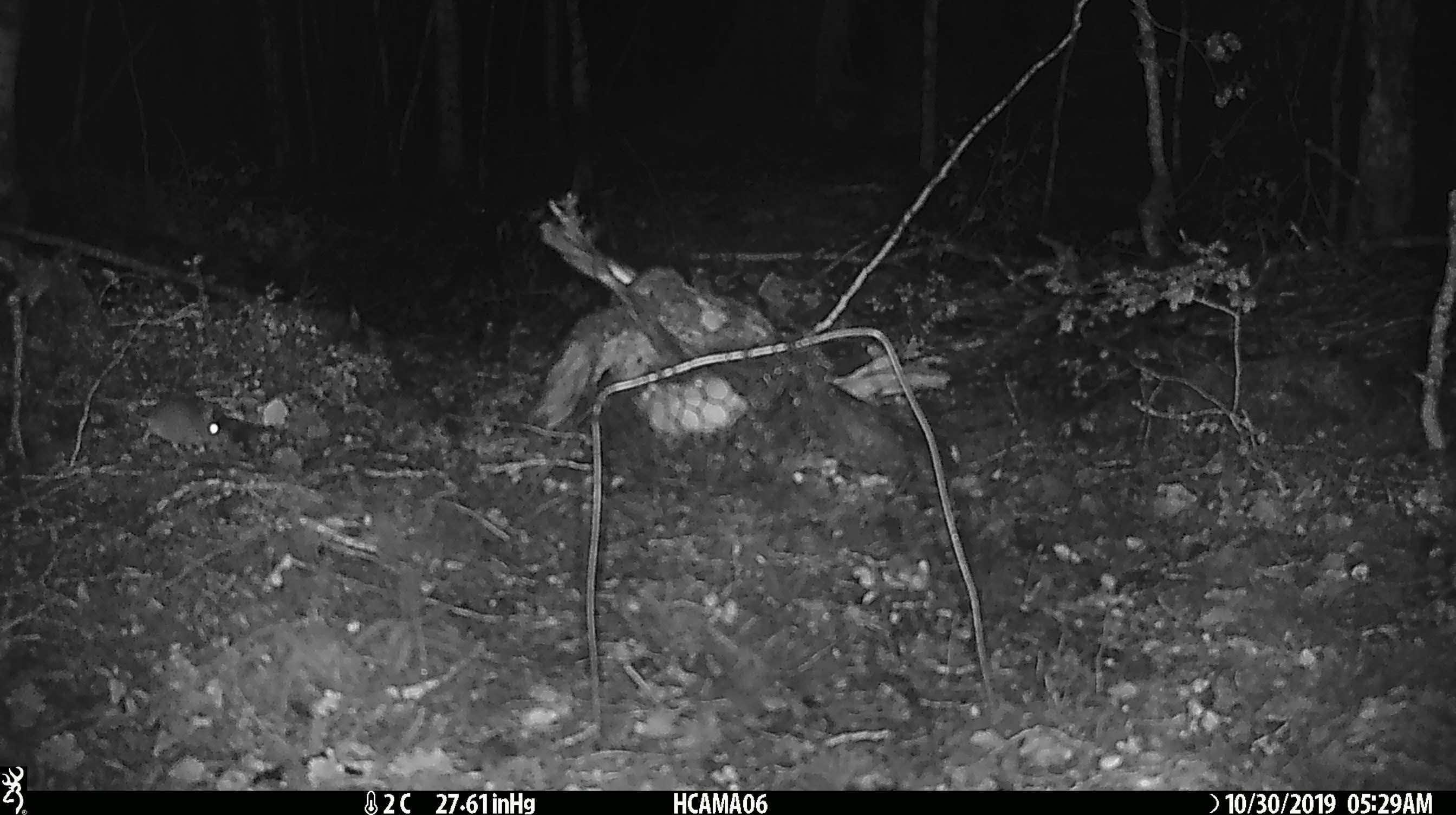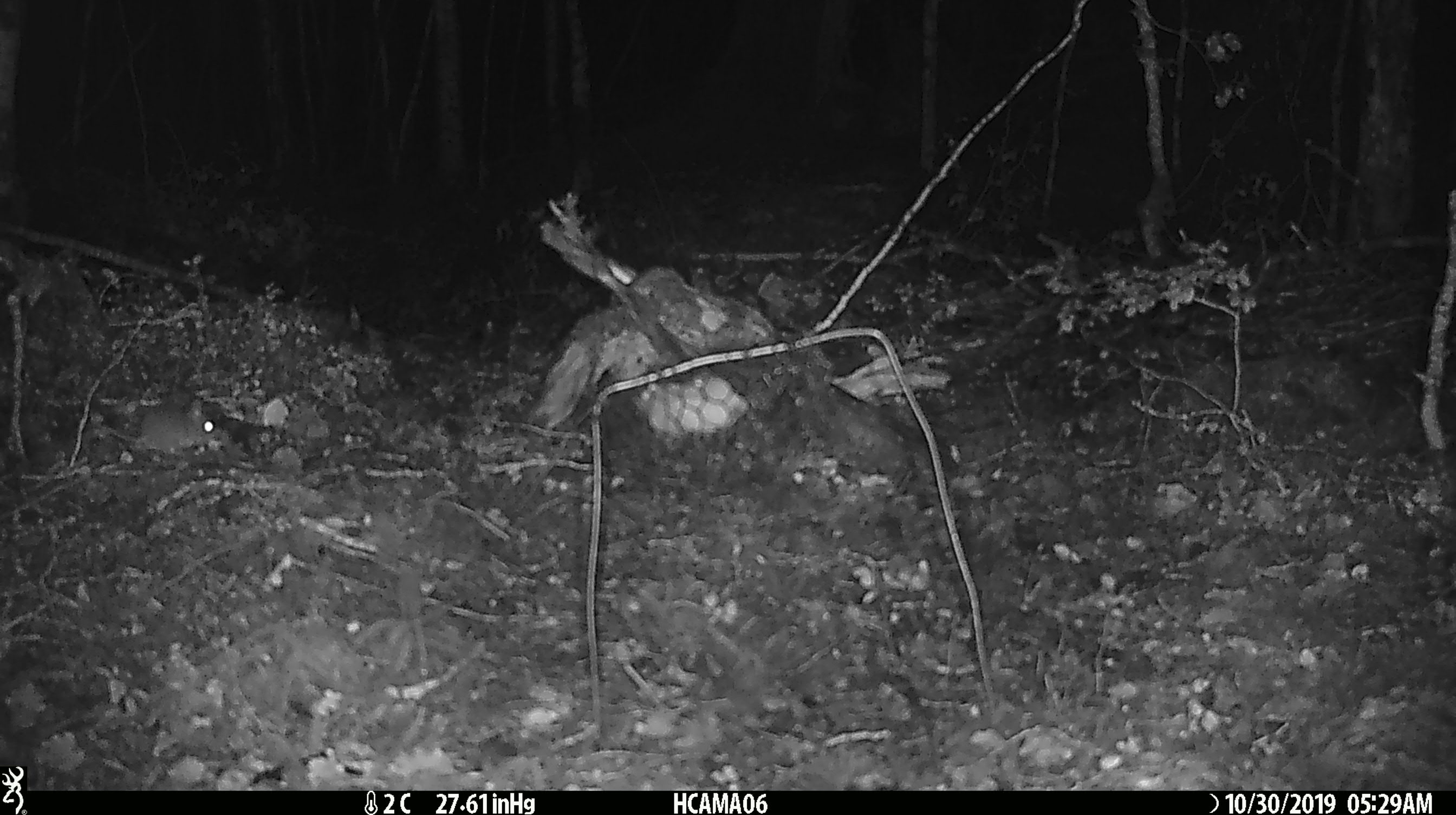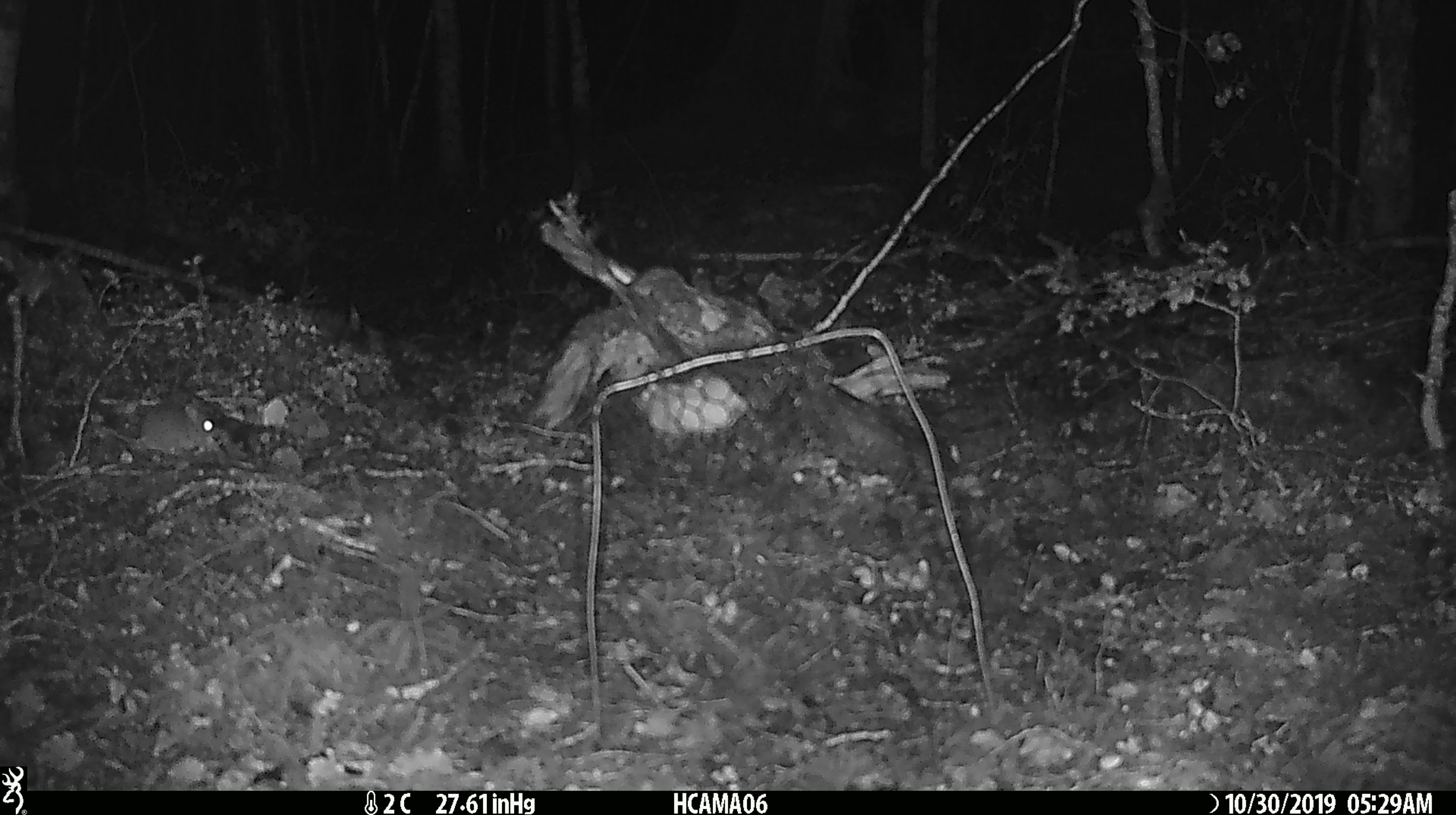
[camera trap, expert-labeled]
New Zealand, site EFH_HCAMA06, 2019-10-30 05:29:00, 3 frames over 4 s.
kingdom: Animalia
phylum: Chordata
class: Mammalia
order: Rodentia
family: Muridae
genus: Mus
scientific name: Mus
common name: mouse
Mouse (Mus).